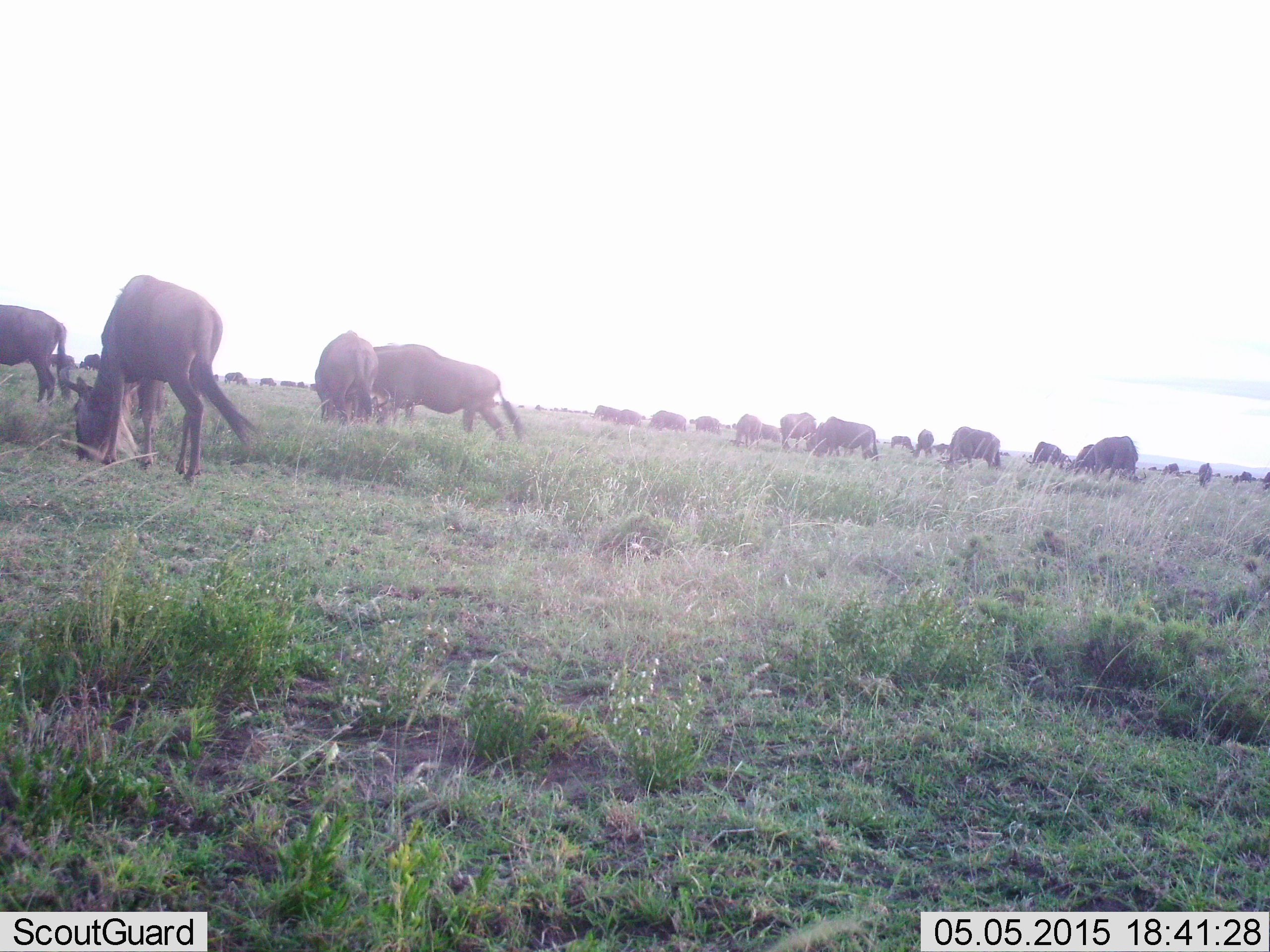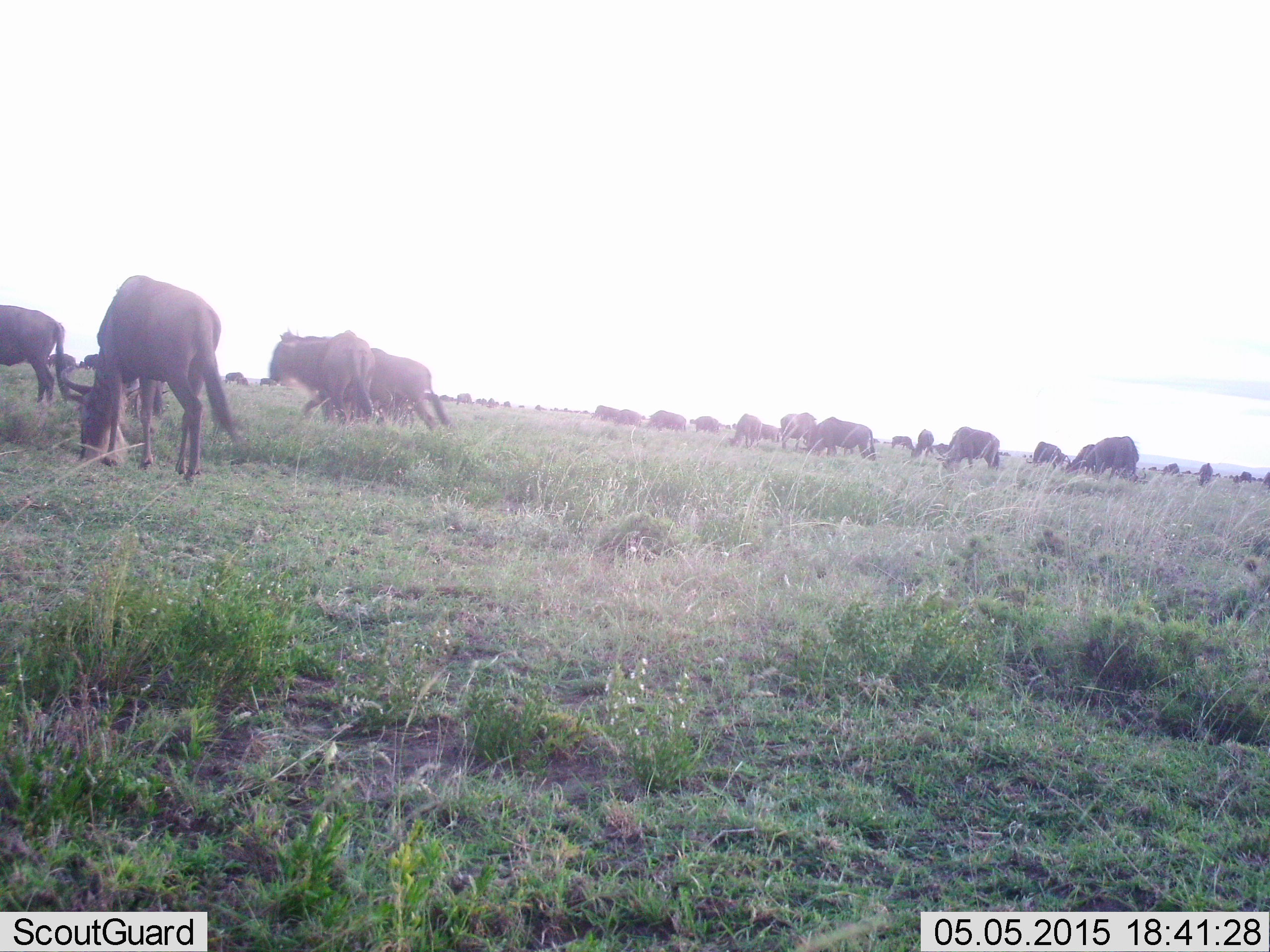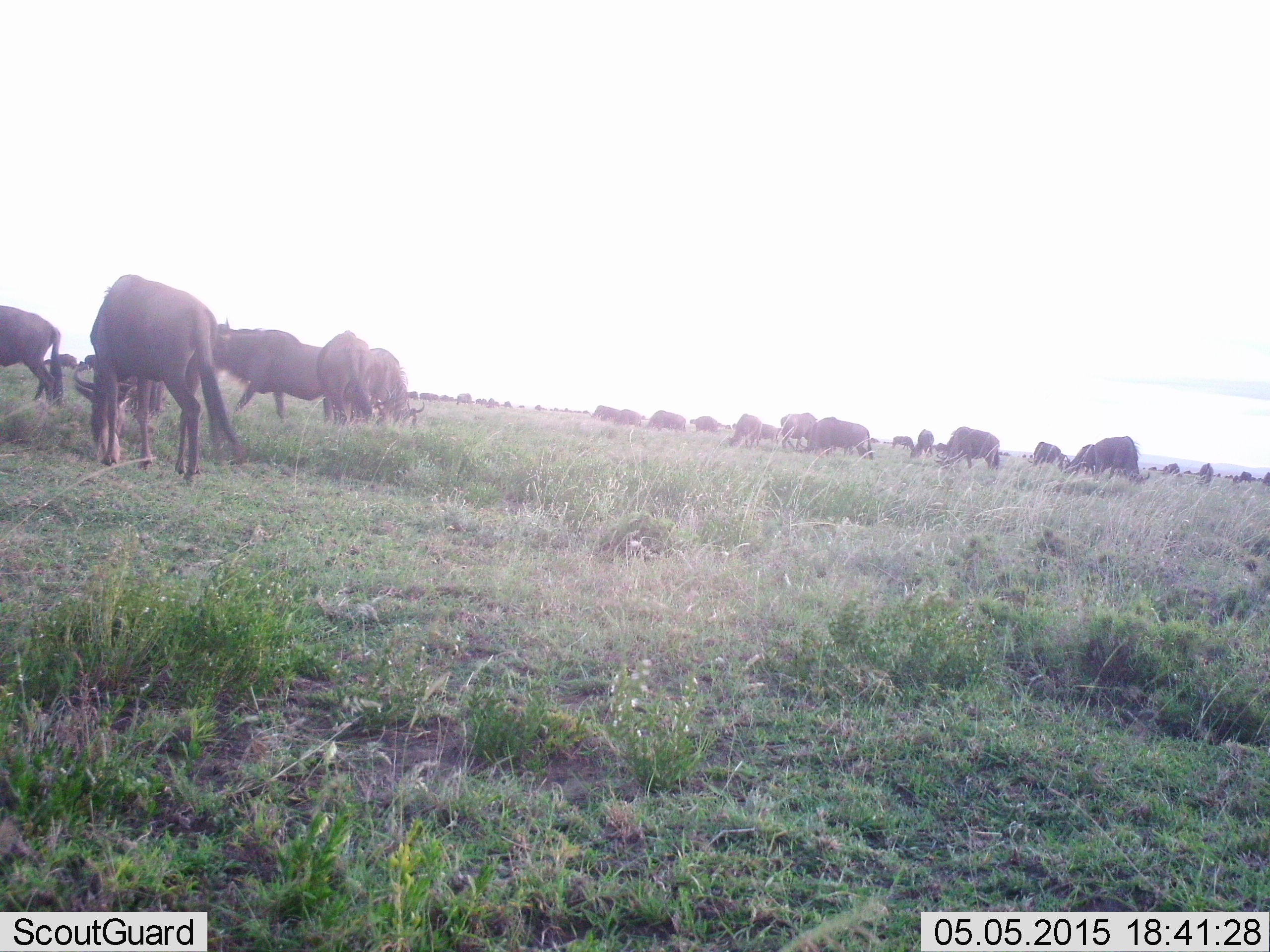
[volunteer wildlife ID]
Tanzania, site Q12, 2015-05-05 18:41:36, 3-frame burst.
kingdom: Animalia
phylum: Chordata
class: Mammalia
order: Artiodactyla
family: Bovidae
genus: Connochaetes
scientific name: Connochaetes taurinus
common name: blue wildebeest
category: wildebeest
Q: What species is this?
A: Wildebeest (blue wildebeest) (Connochaetes taurinus).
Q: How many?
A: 11-50.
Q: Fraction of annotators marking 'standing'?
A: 30%.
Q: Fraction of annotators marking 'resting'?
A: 10%.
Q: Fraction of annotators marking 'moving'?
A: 70%.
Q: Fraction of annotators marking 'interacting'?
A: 0%.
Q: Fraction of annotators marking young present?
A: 0%.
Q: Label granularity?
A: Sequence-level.